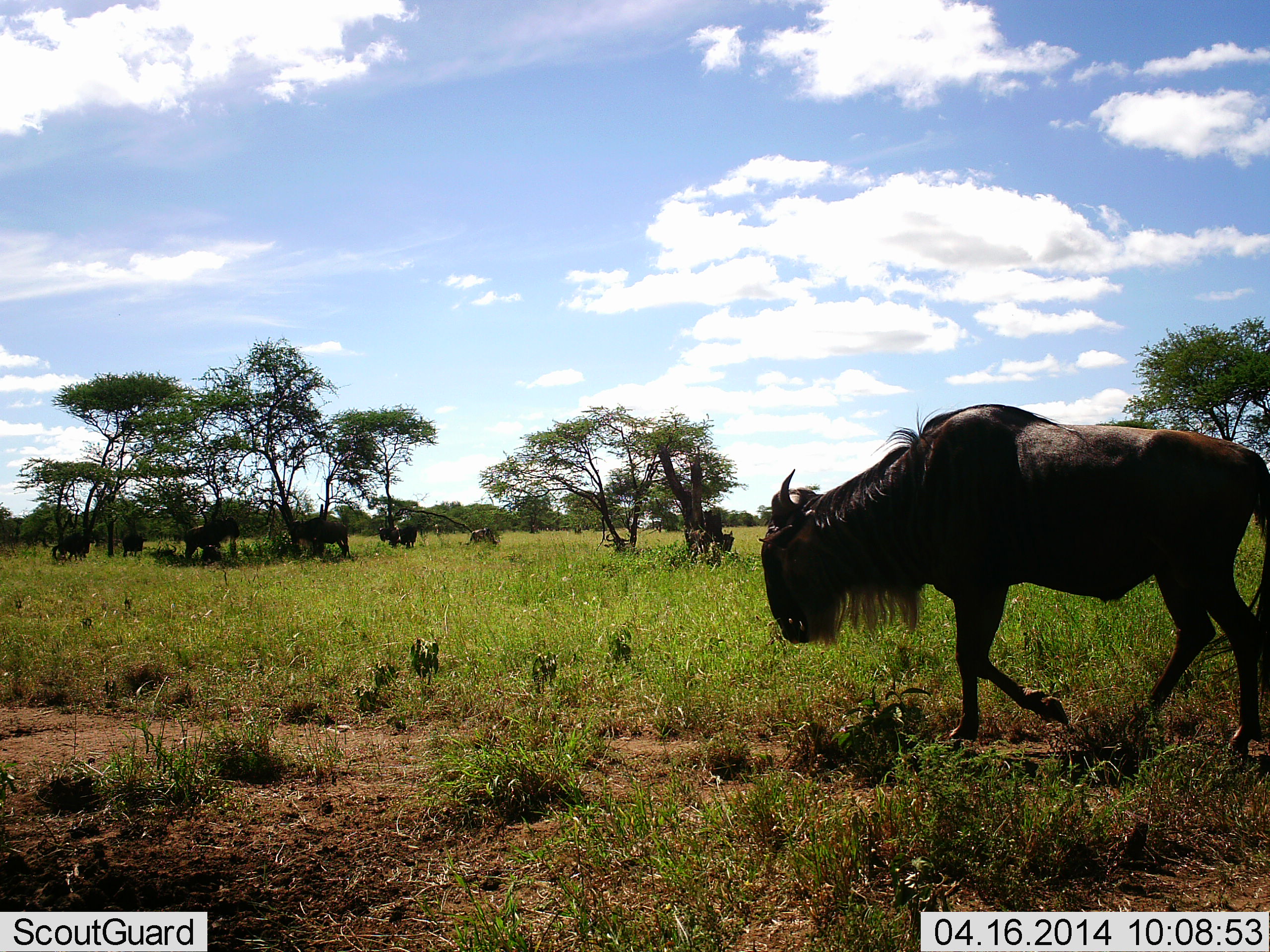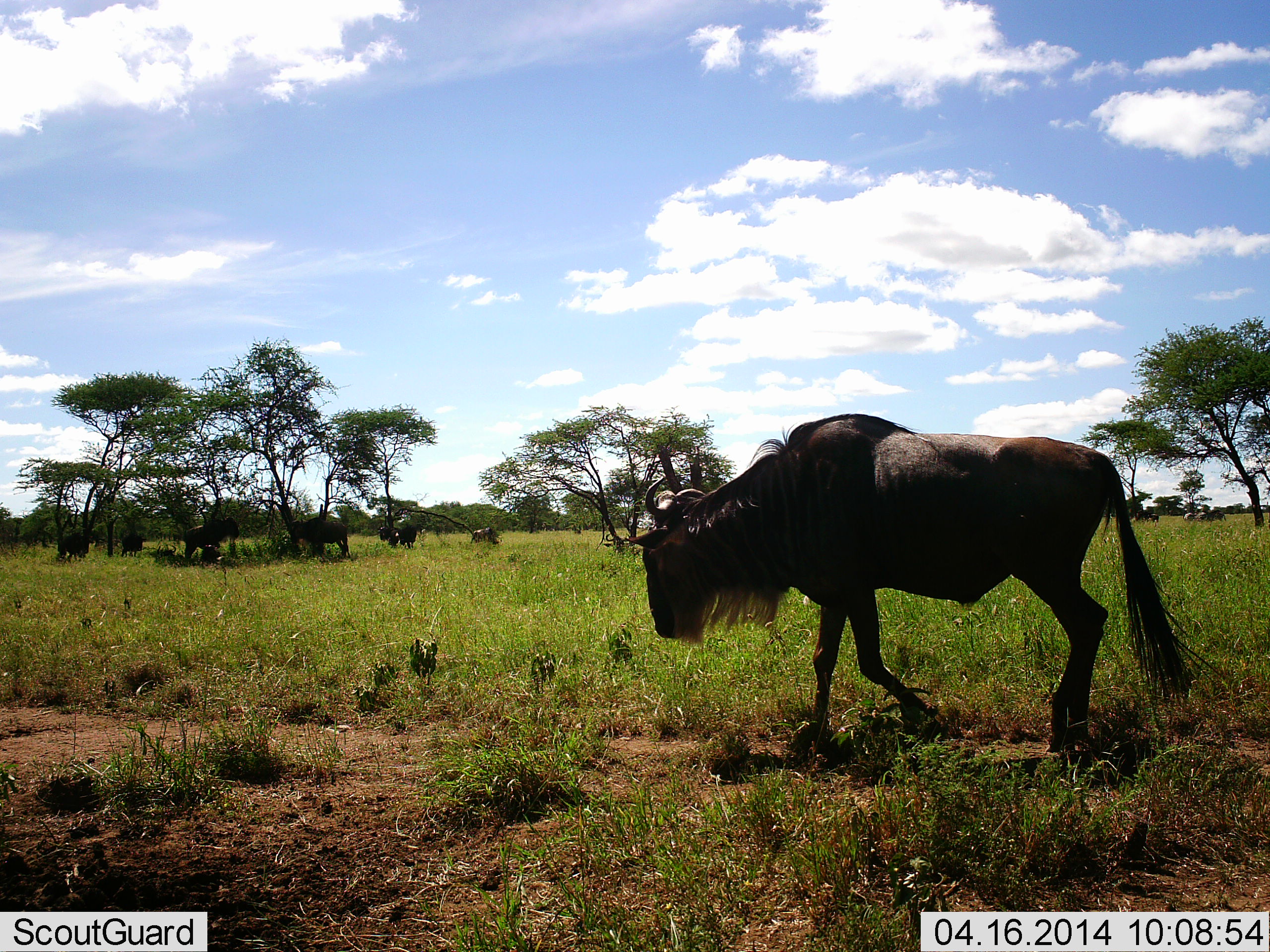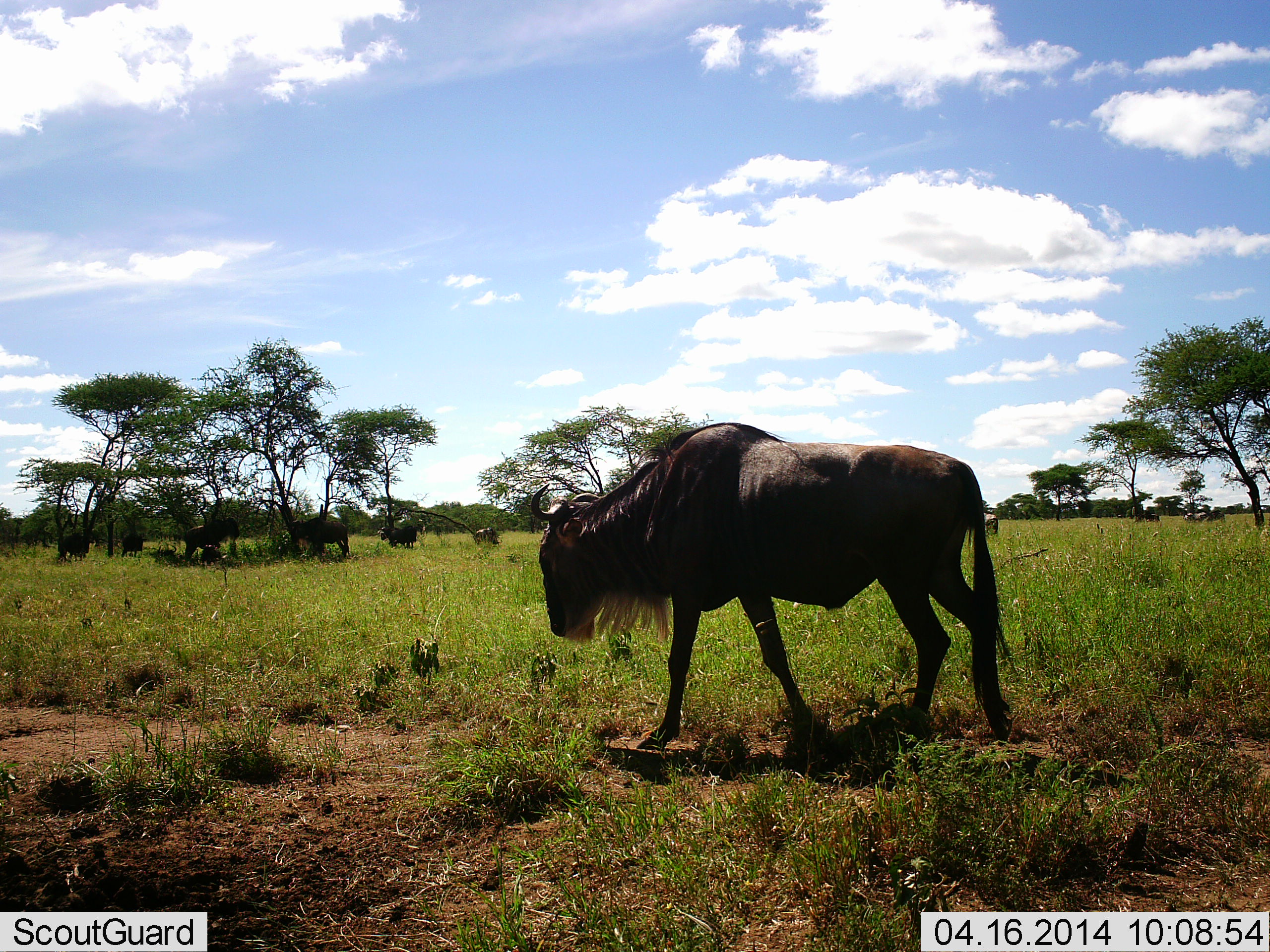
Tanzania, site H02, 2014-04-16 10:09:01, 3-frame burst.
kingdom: Animalia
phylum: Chordata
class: Mammalia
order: Artiodactyla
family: Bovidae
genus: Connochaetes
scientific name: Connochaetes taurinus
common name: blue wildebeest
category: wildebeest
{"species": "wildebeest (blue wildebeest) (Connochaetes taurinus)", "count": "8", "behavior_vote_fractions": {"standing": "50%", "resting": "0%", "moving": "100%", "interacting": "0%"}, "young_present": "0%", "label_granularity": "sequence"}